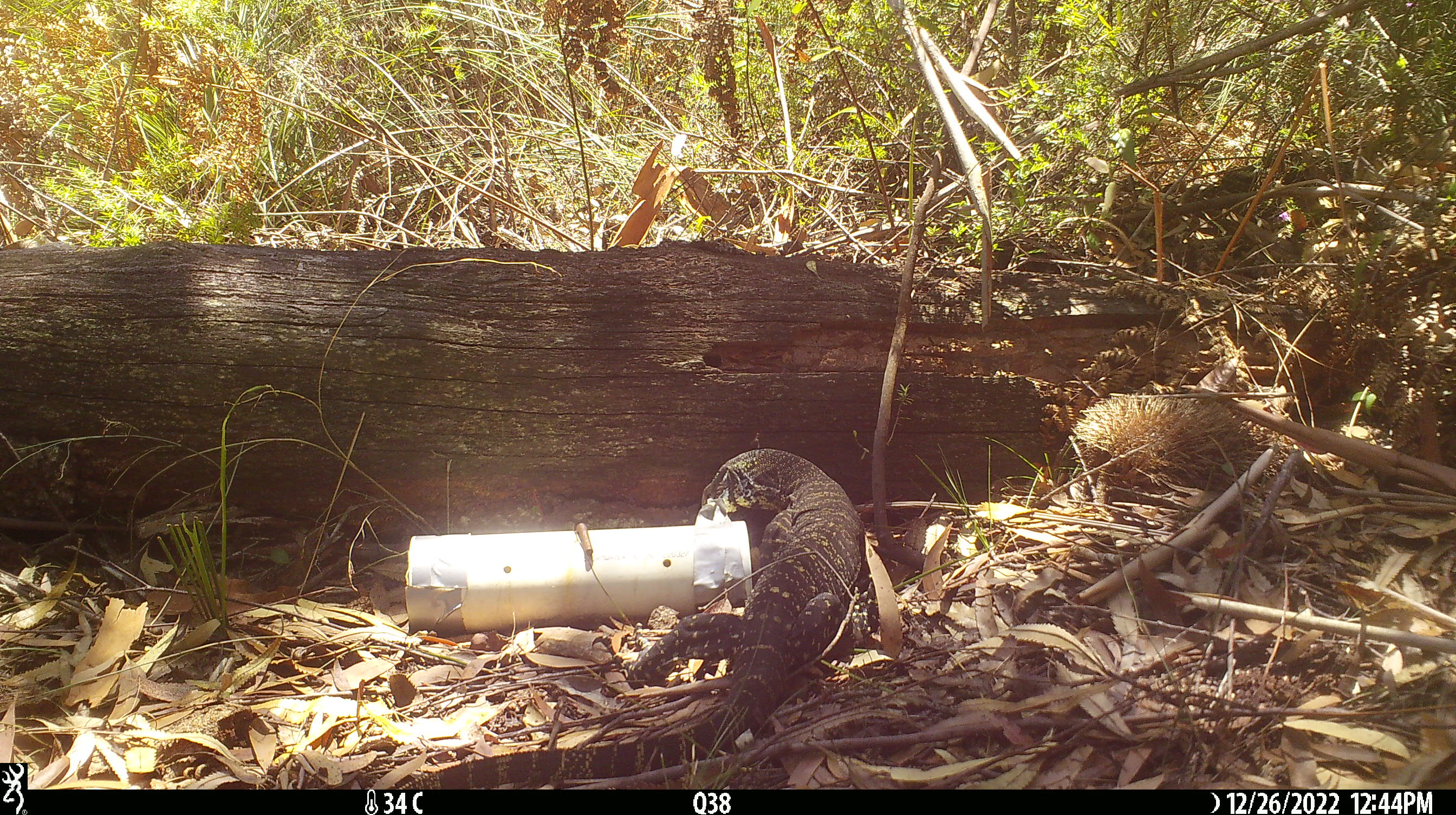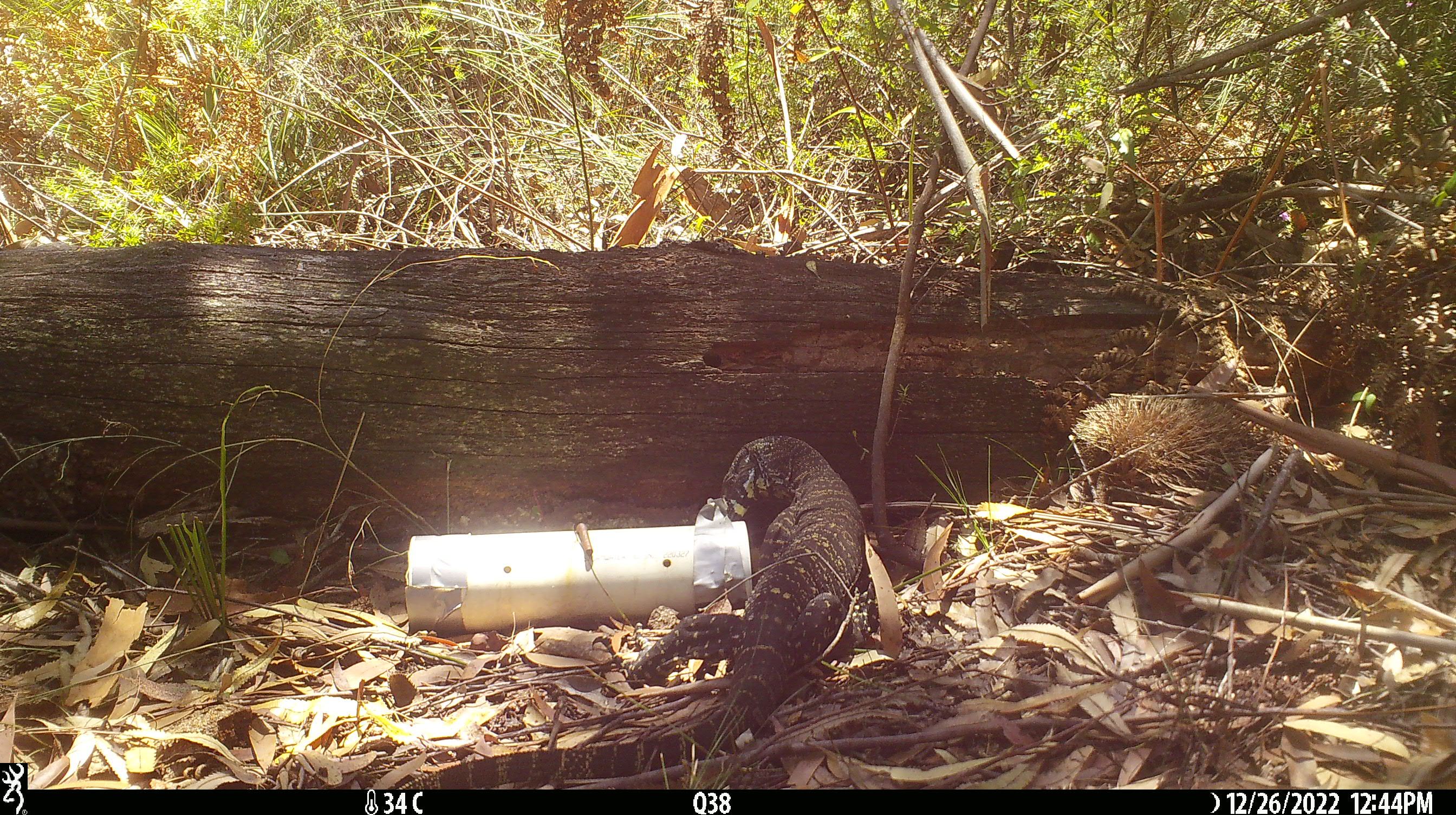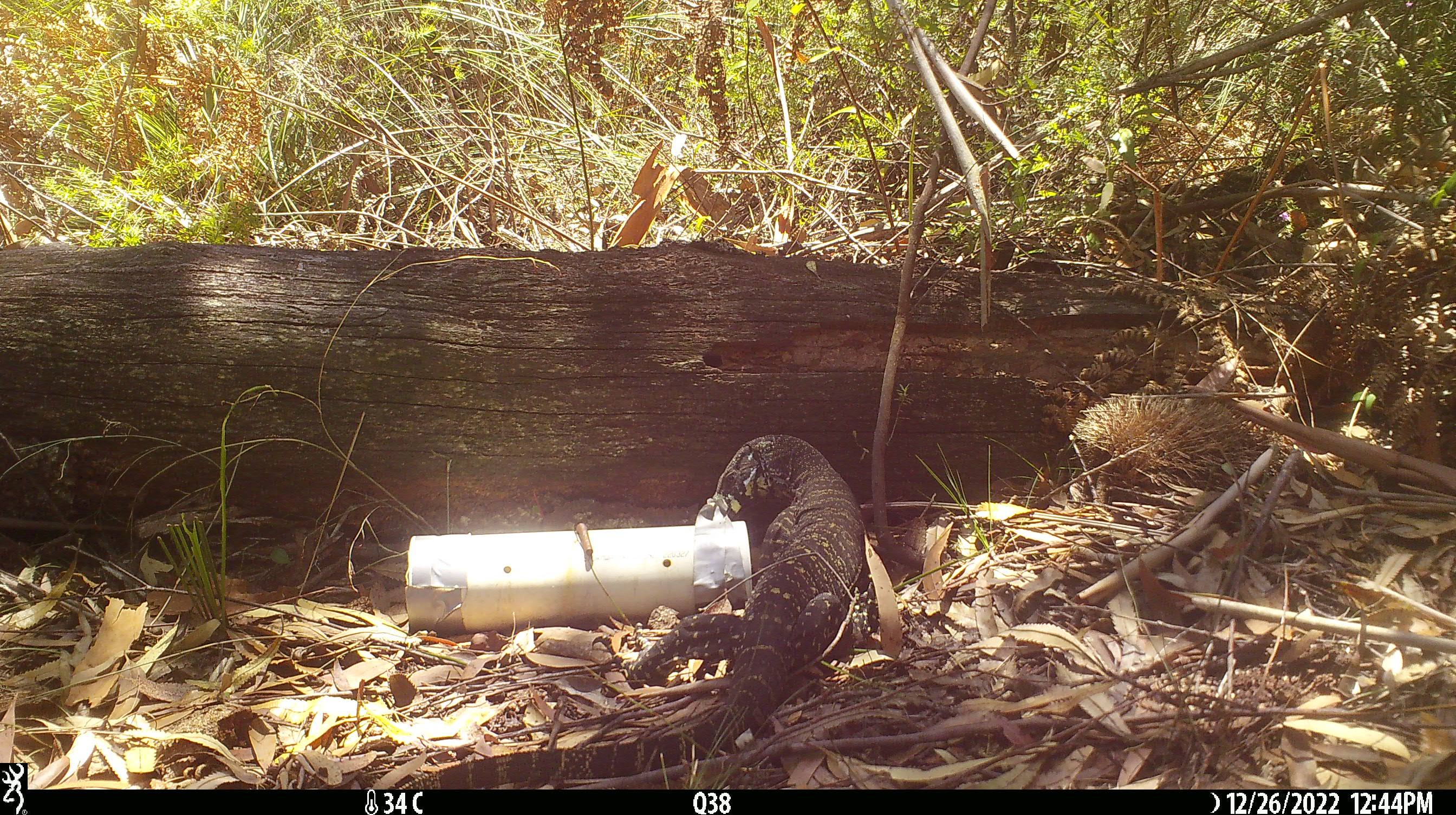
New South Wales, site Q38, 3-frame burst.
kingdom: Animalia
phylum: Chordata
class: Reptilia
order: Squamata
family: Varanidae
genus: Varanus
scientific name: Varanus varius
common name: lace monitor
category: goanna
Goanna (lace monitor) (Varanus varius).